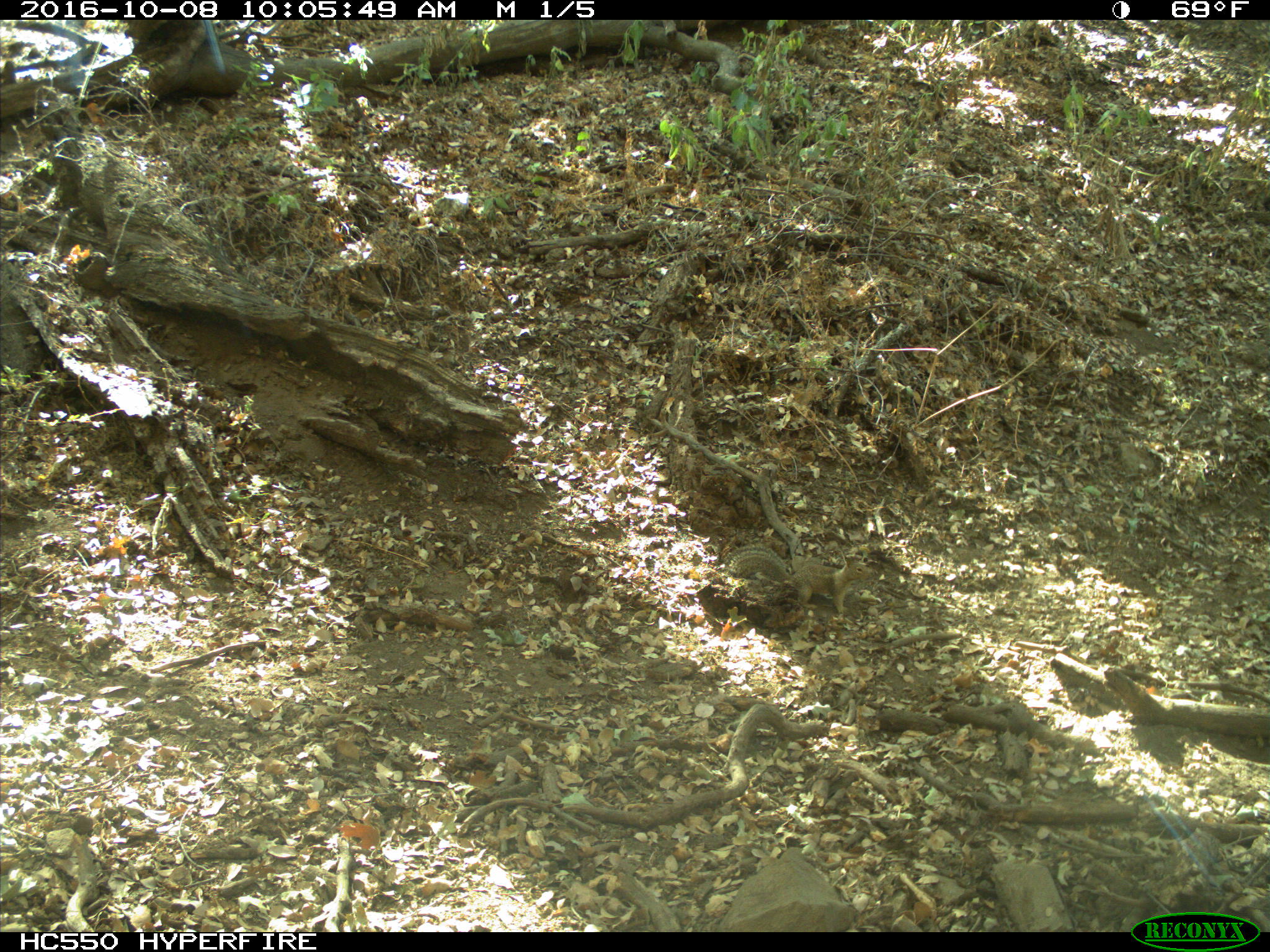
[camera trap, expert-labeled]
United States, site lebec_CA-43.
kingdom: Animalia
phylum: Chordata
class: Mammalia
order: Rodentia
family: Sciuridae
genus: Otospermophilus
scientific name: Otospermophilus beecheyi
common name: california ground squirrel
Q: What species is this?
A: Otospermophilus beecheyi (california ground squirrel).